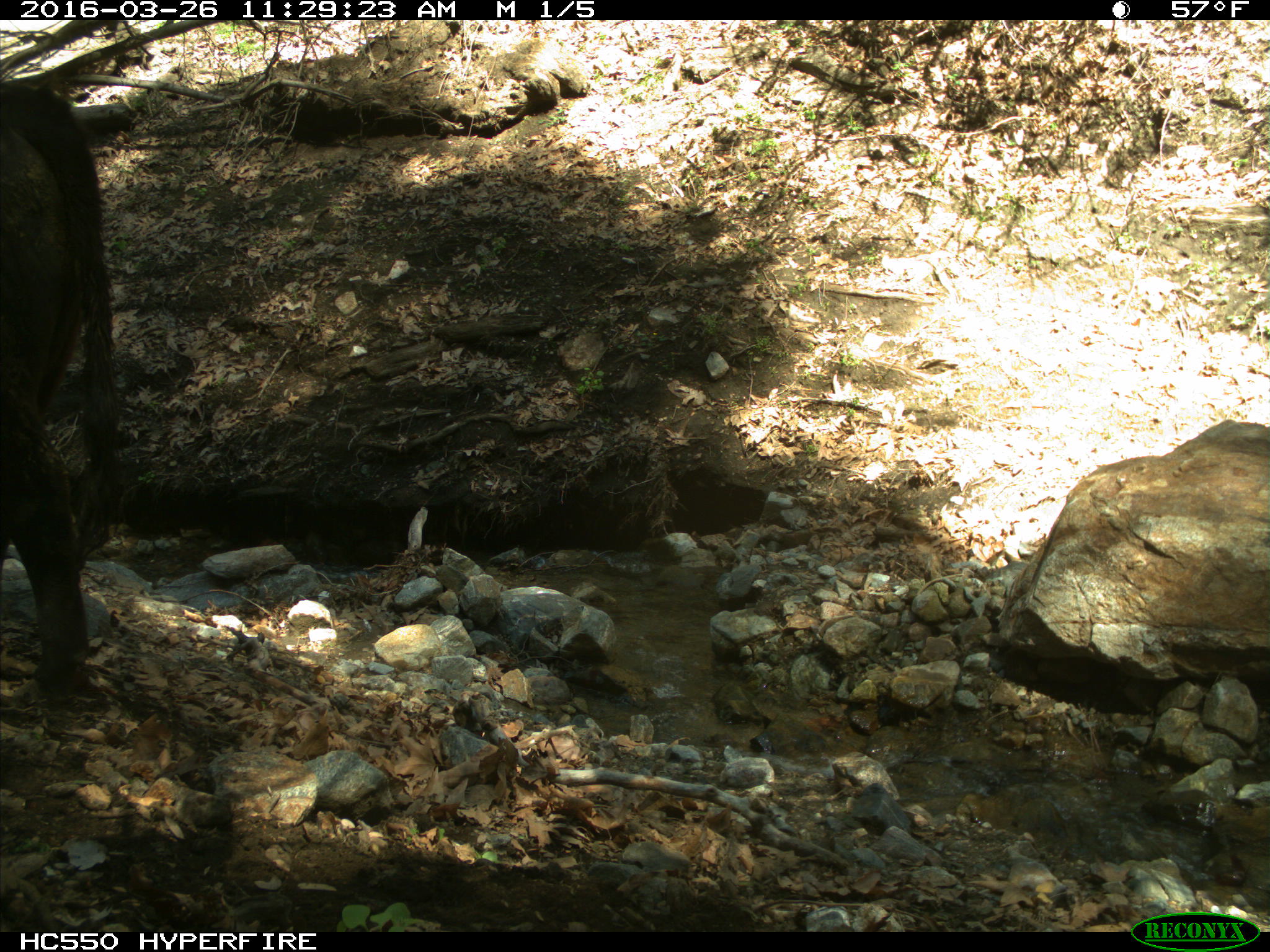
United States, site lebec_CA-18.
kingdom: Animalia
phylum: Chordata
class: Mammalia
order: Artiodactyla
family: Bovidae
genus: Bos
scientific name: Bos taurus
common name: domestic cow